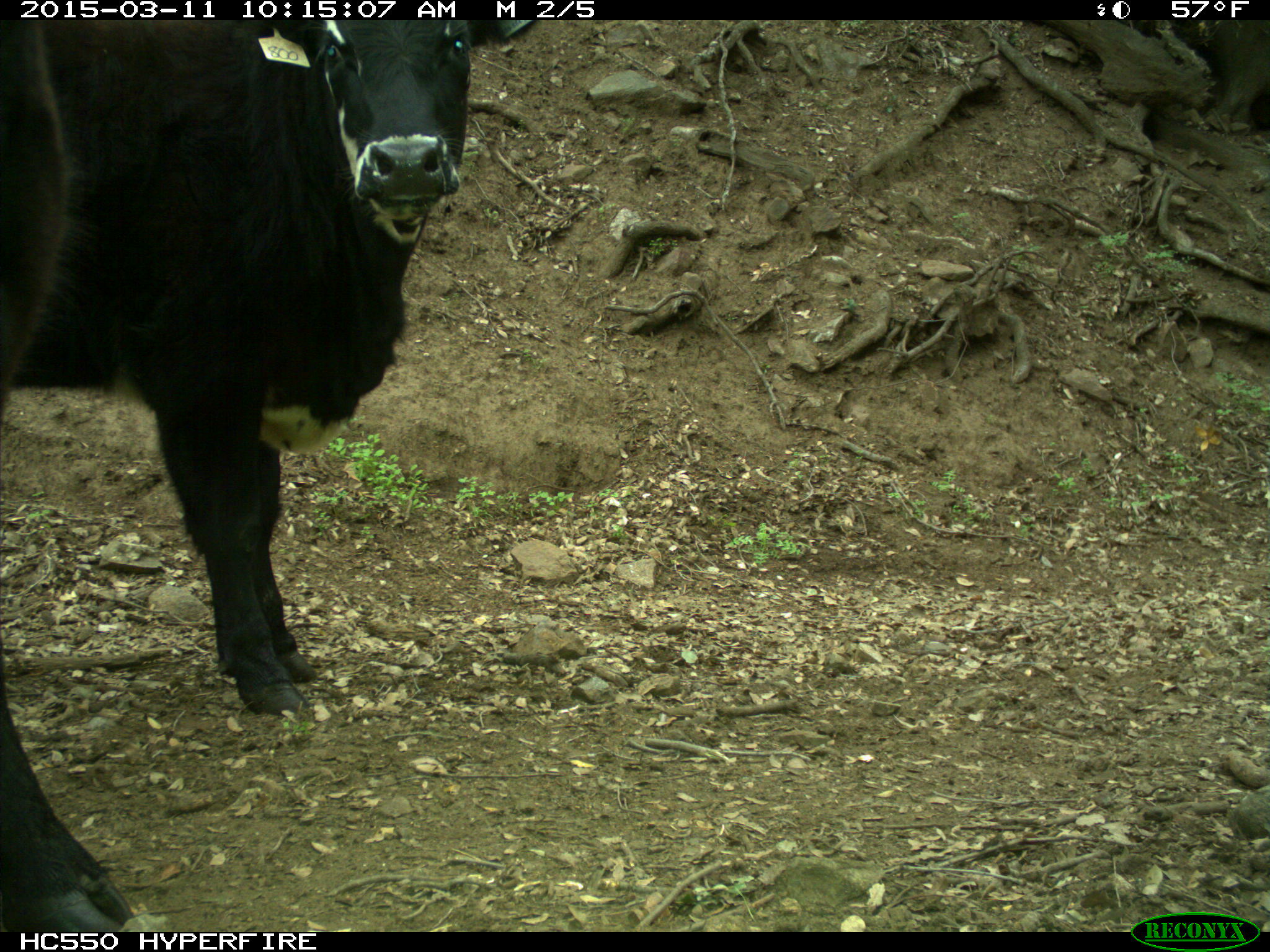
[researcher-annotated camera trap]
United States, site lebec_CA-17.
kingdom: Animalia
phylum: Chordata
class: Mammalia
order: Artiodactyla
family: Bovidae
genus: Bos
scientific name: Bos taurus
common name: domestic cow